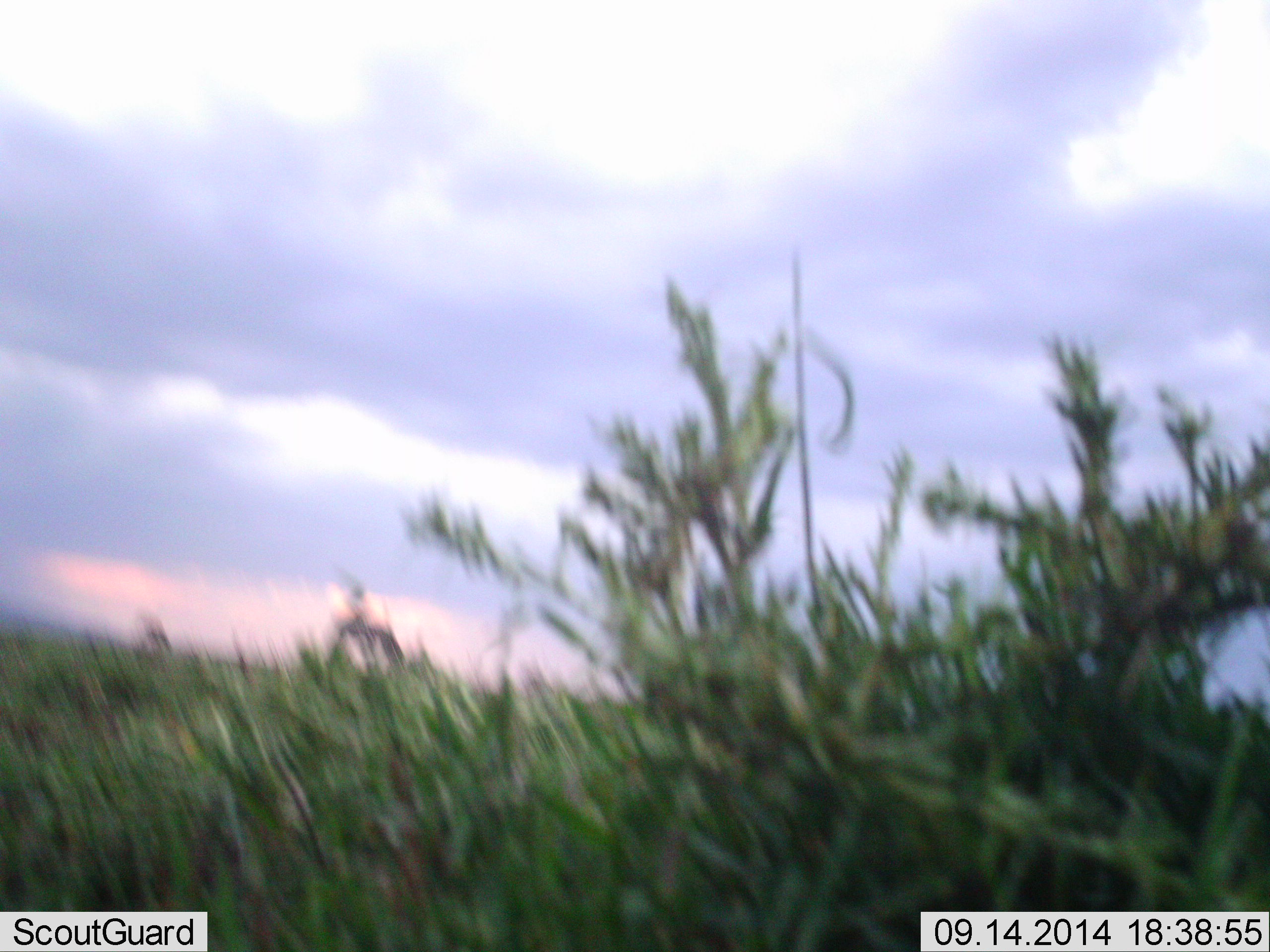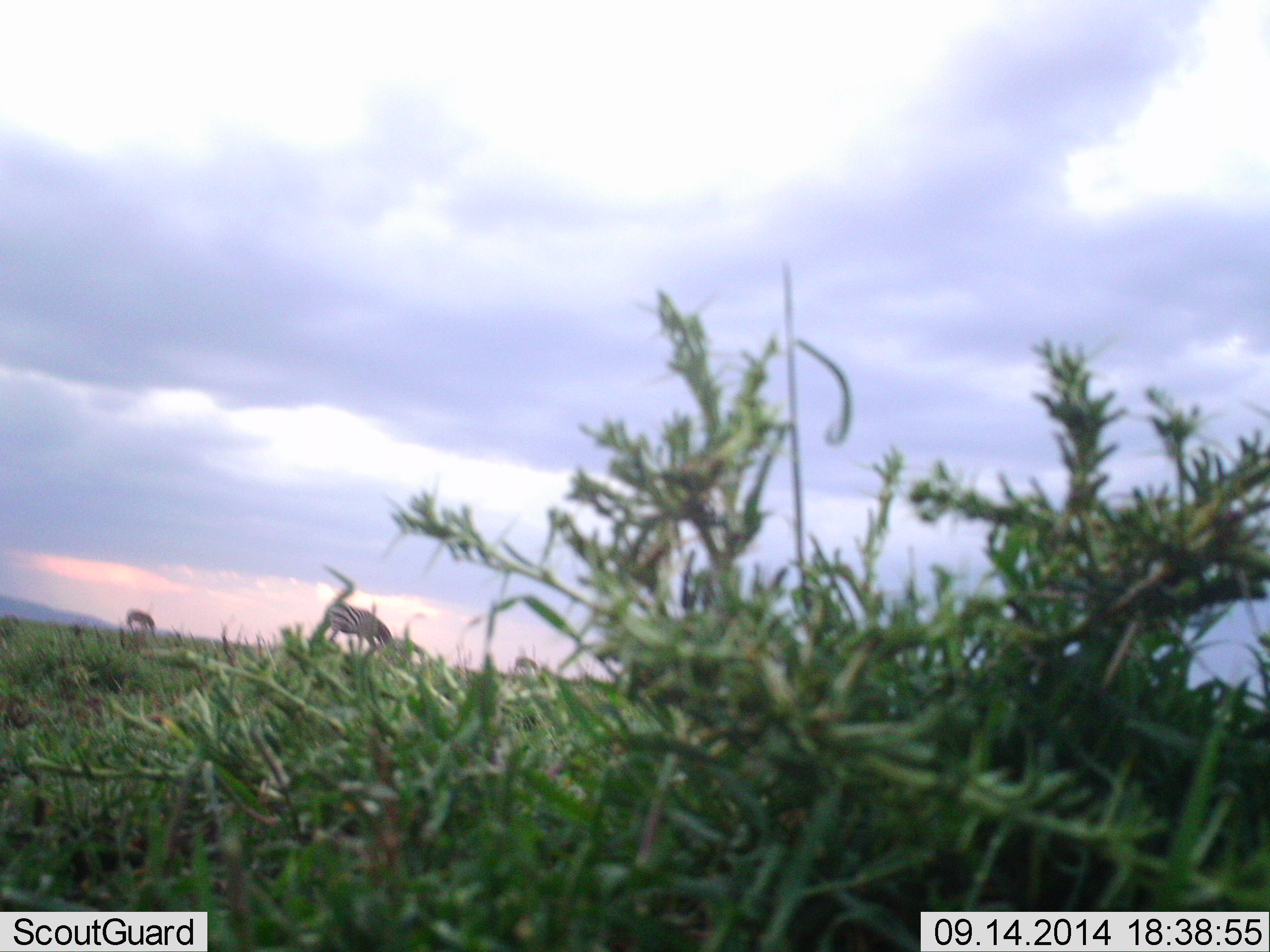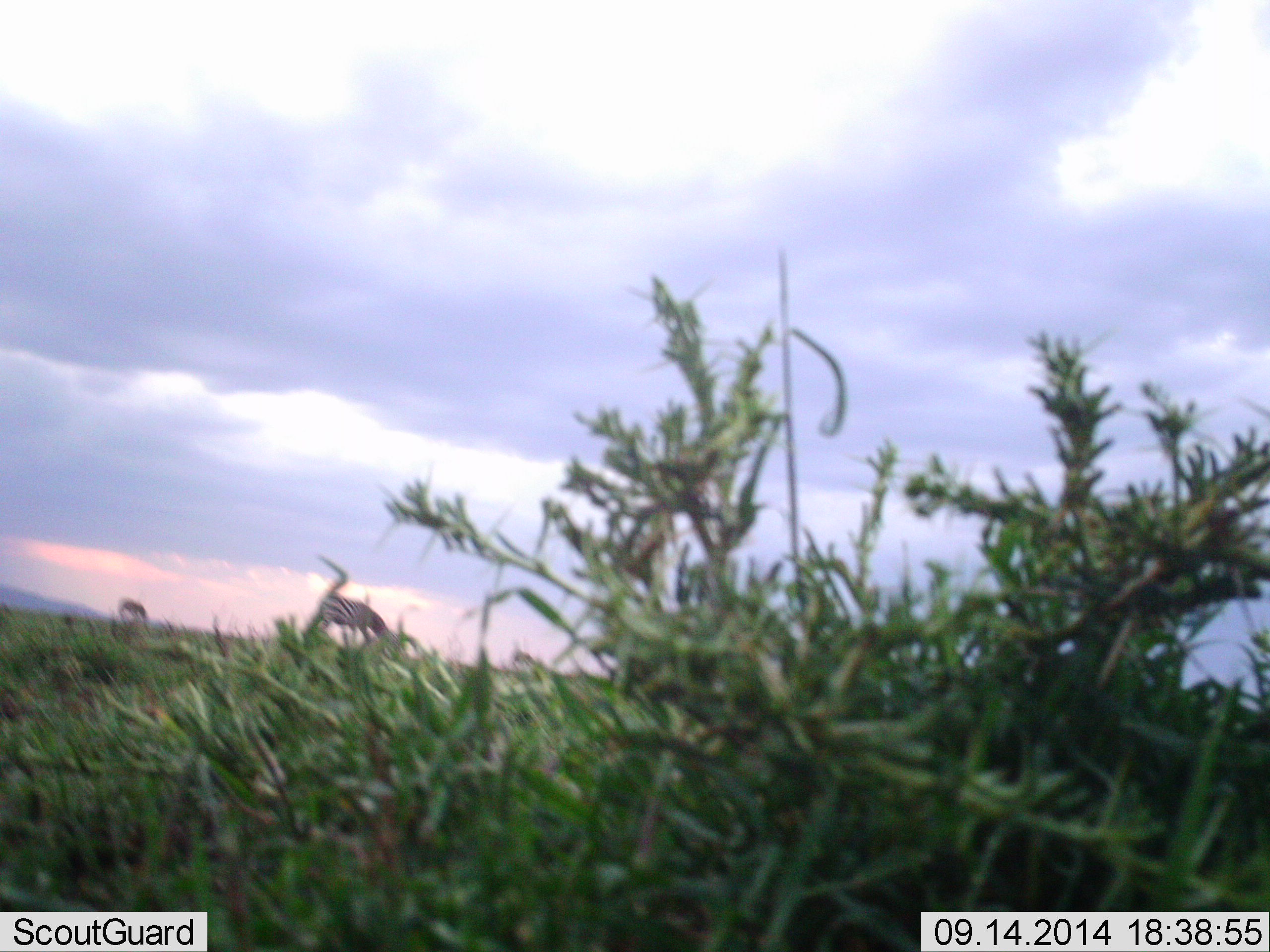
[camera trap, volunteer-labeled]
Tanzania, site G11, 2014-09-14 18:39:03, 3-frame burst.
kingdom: Animalia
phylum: Chordata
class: Mammalia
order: Perissodactyla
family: Equidae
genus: Equus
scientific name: Equus quagga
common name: plains zebra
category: zebra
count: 2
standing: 40%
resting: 0%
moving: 0%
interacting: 0%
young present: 0%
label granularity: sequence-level